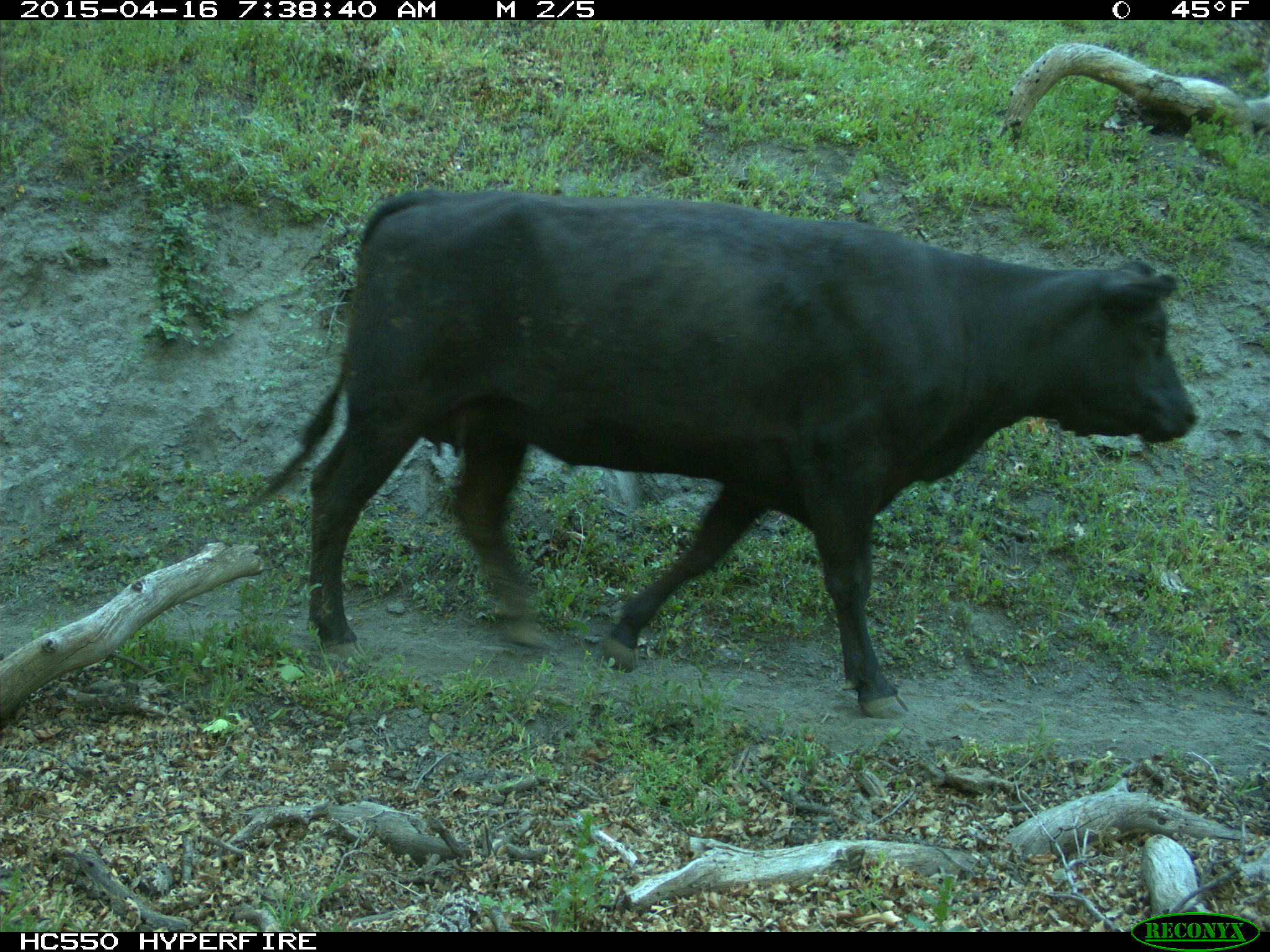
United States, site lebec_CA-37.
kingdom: Animalia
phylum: Chordata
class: Mammalia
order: Artiodactyla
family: Bovidae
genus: Bos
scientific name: Bos taurus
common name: domestic cow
Bos taurus (domestic cow).